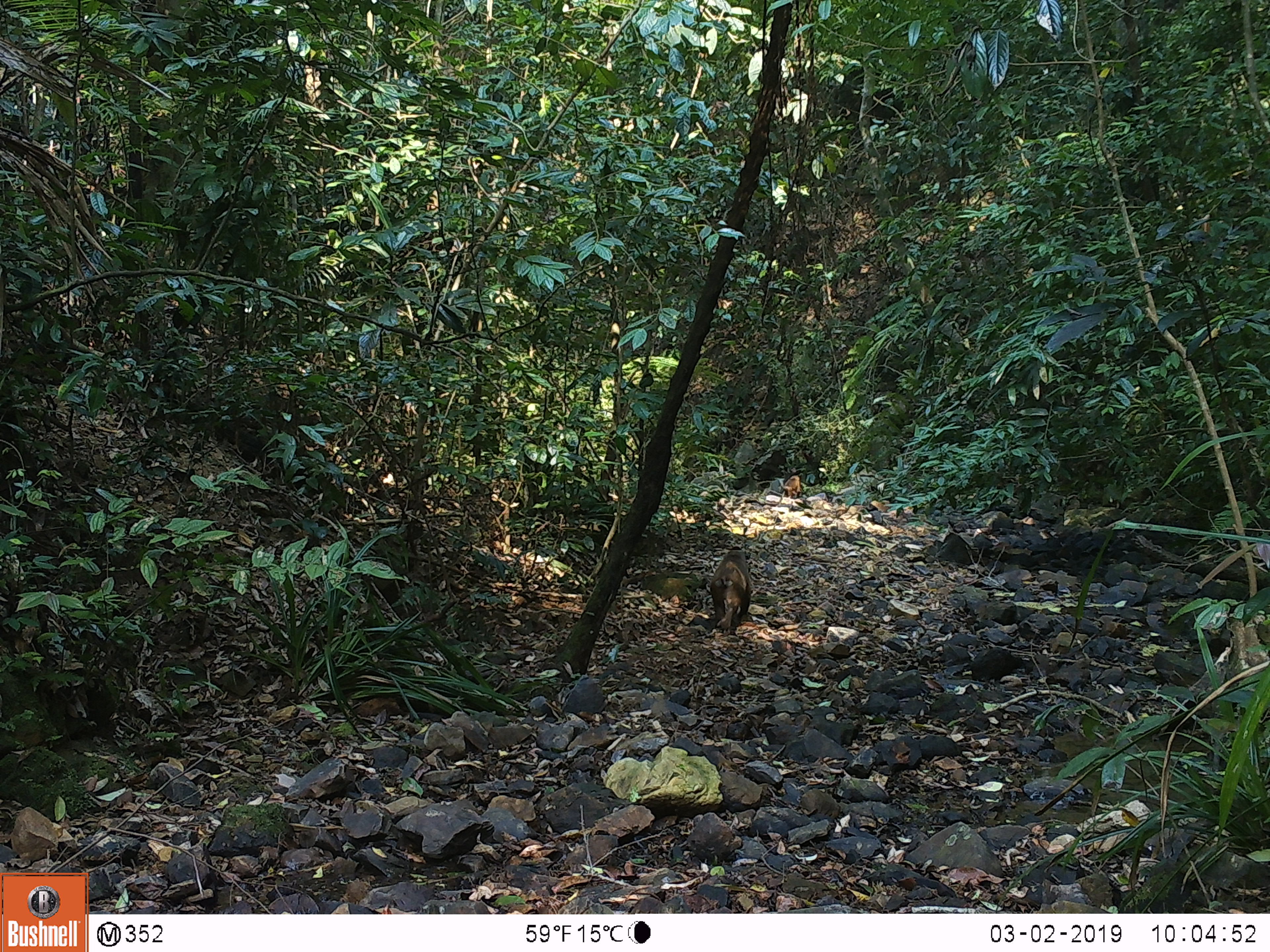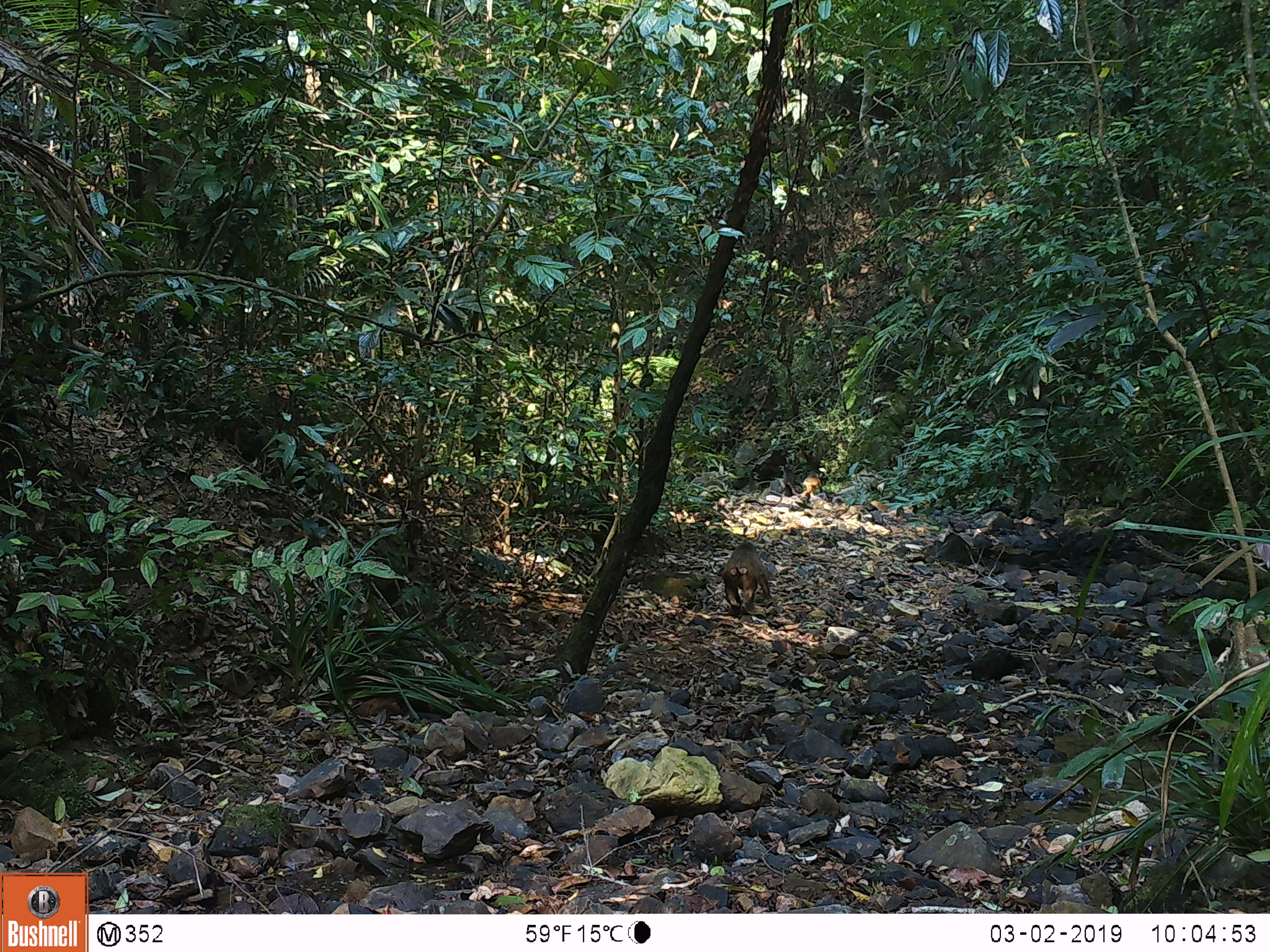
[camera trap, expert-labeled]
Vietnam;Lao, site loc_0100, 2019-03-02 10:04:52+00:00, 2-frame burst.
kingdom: Animalia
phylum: Chordata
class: Mammalia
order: Primates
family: Cercopithecidae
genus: Macaca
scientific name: Macaca arctoides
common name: stump-tailed macaque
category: stump tailed macaque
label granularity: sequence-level